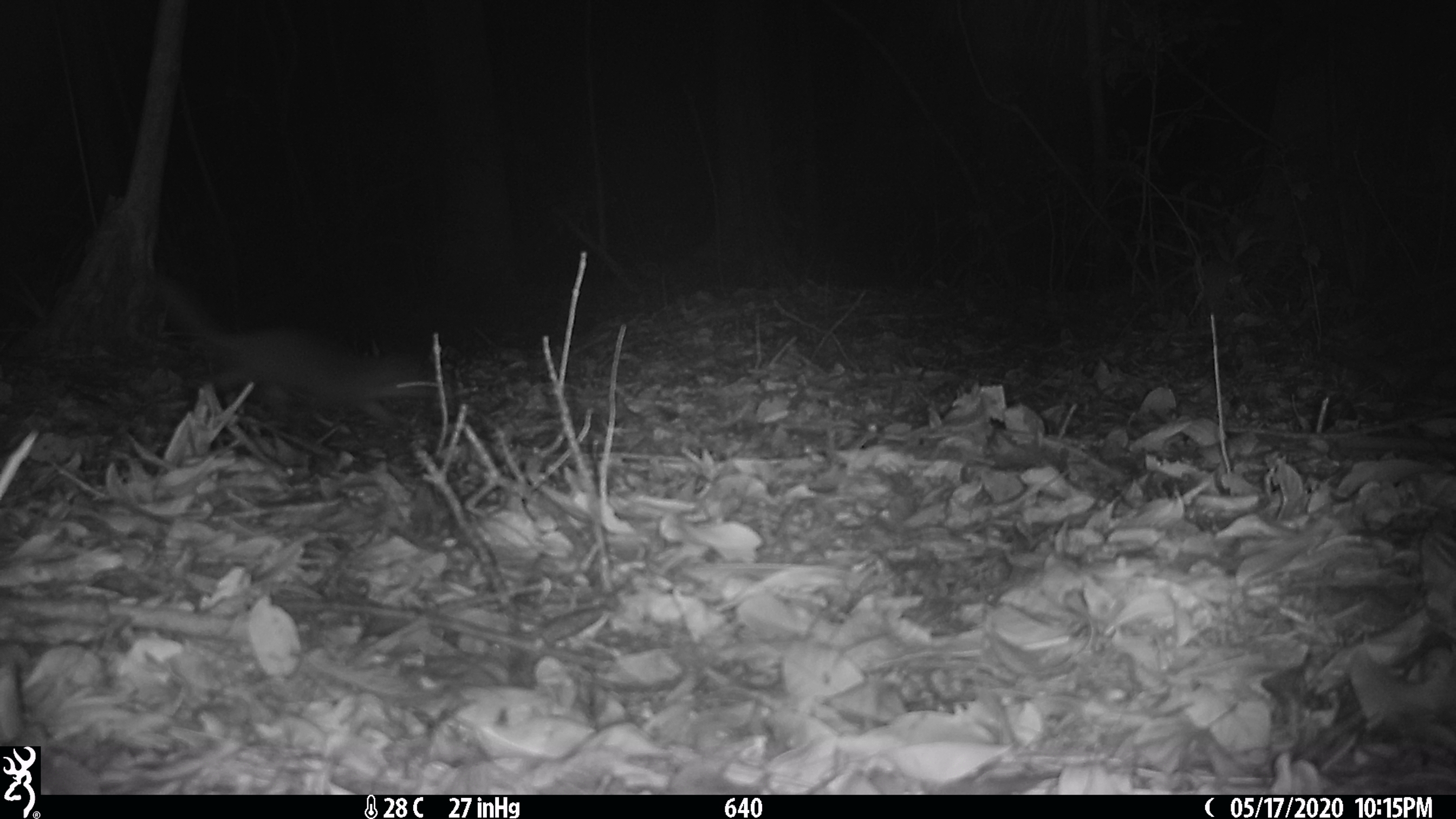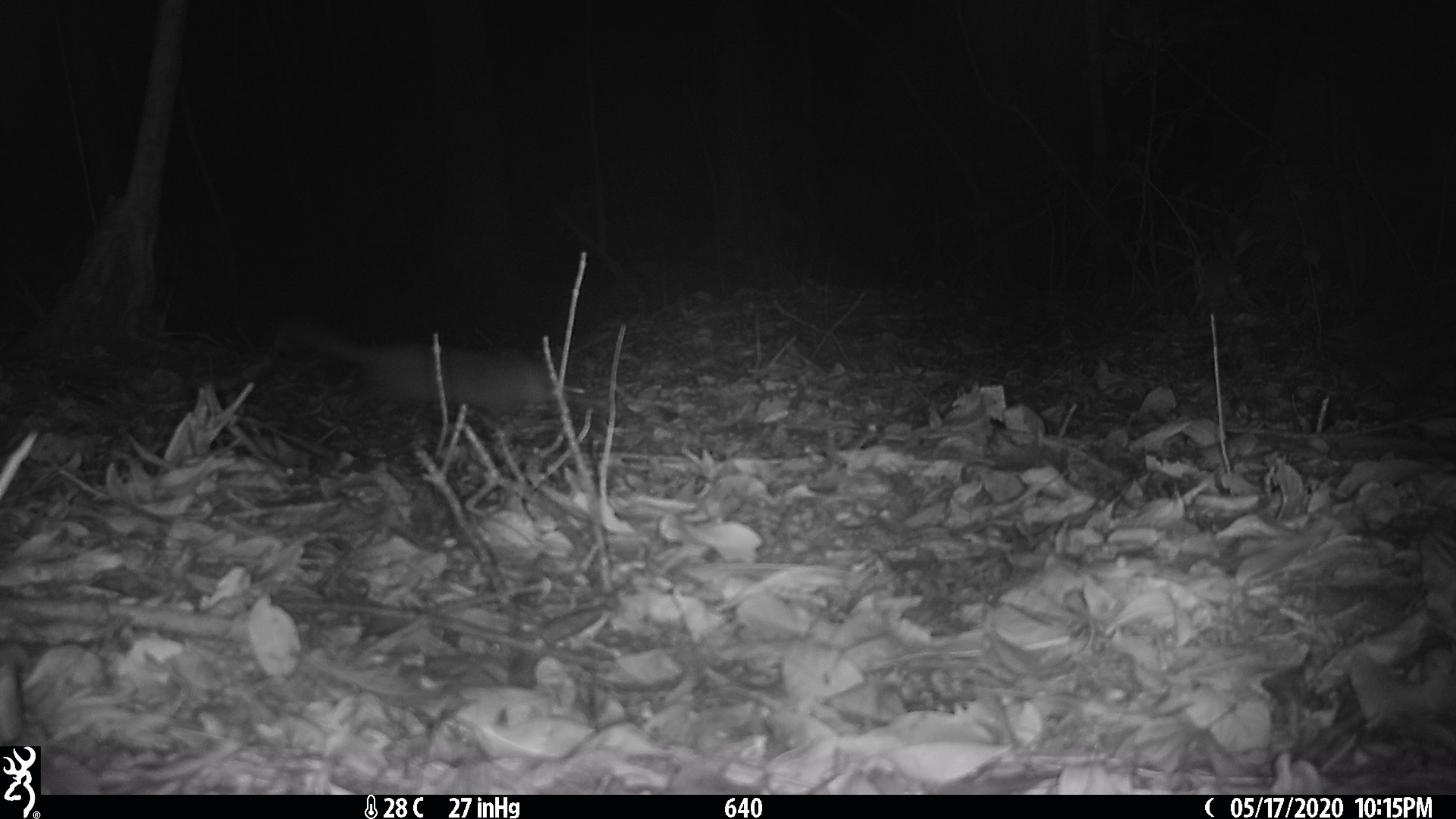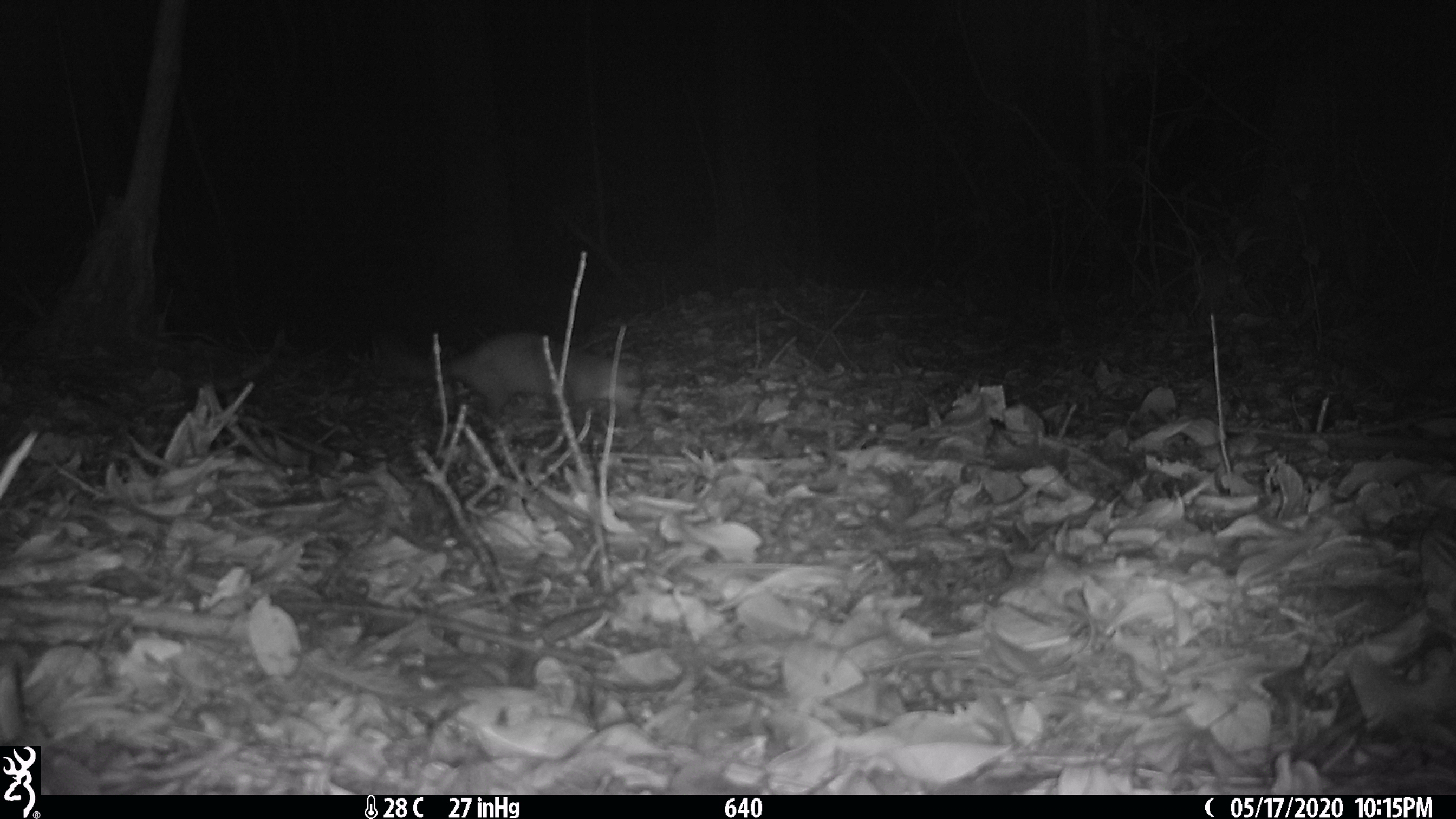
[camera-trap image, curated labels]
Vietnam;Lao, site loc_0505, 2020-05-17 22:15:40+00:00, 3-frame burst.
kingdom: Animalia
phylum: Chordata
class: Mammalia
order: Carnivora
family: Mustelidae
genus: Melogale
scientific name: Melogale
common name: ferret badger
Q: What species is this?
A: Ferret badger (Melogale).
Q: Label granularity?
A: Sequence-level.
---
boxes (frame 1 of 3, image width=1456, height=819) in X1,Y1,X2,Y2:
ferret badger: 140,261,440,426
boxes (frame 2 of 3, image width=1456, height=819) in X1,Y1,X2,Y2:
ferret badger: 275,309,594,410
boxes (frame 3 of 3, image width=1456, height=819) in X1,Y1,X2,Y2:
ferret badger: 373,324,644,420